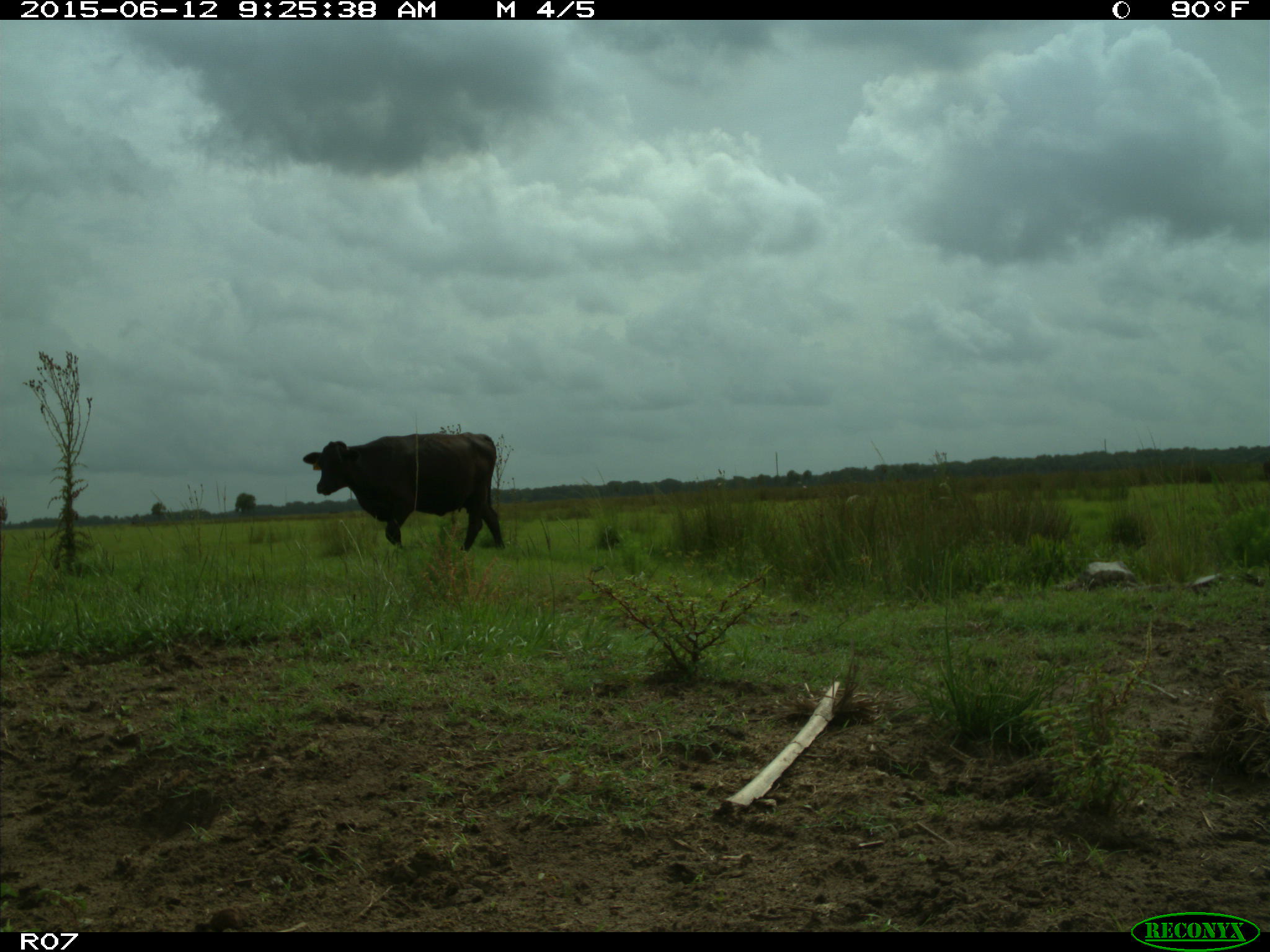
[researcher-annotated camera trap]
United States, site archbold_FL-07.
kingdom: Animalia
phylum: Chordata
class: Mammalia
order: Artiodactyla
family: Bovidae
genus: Bos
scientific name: Bos taurus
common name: domestic cow